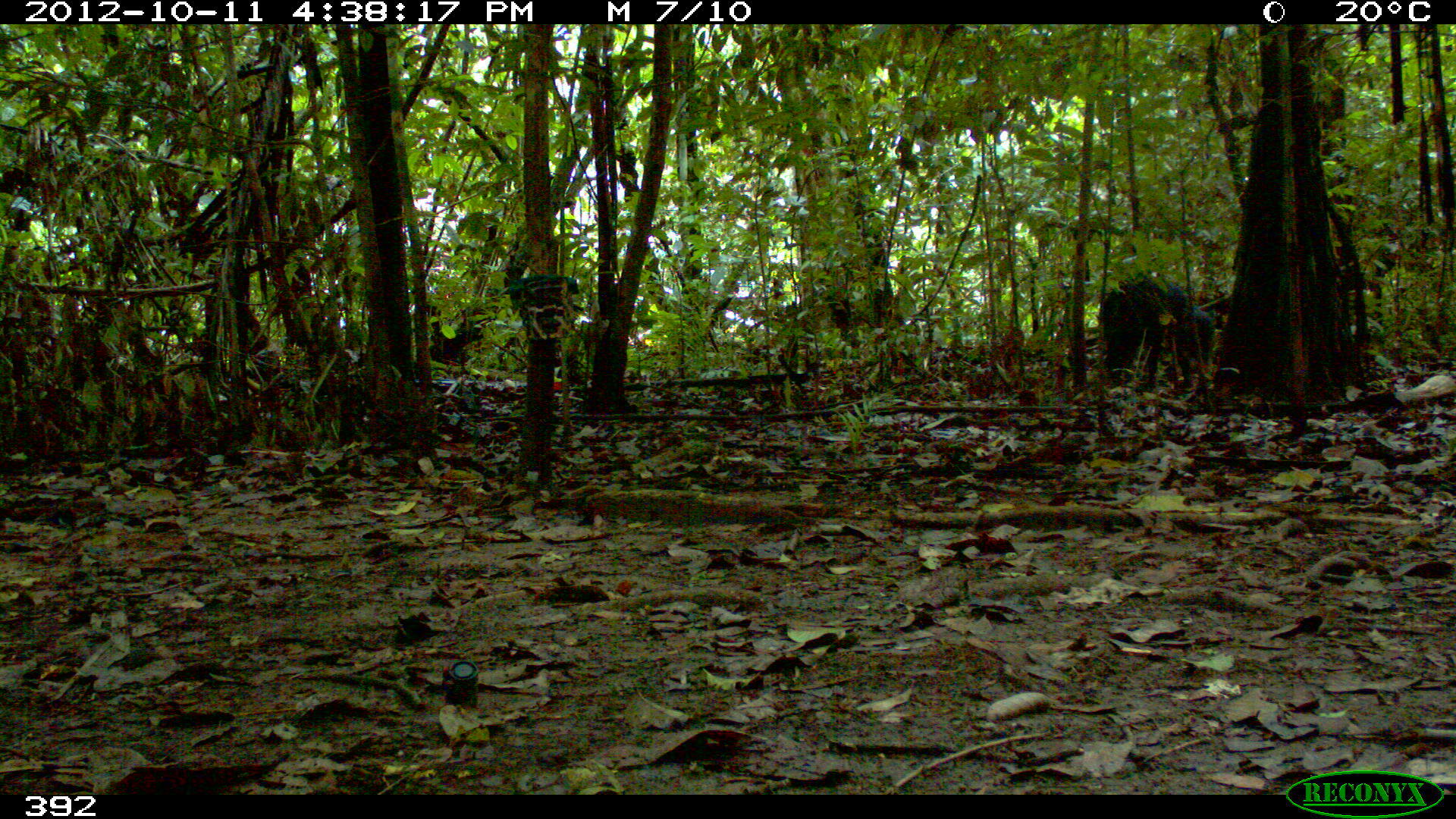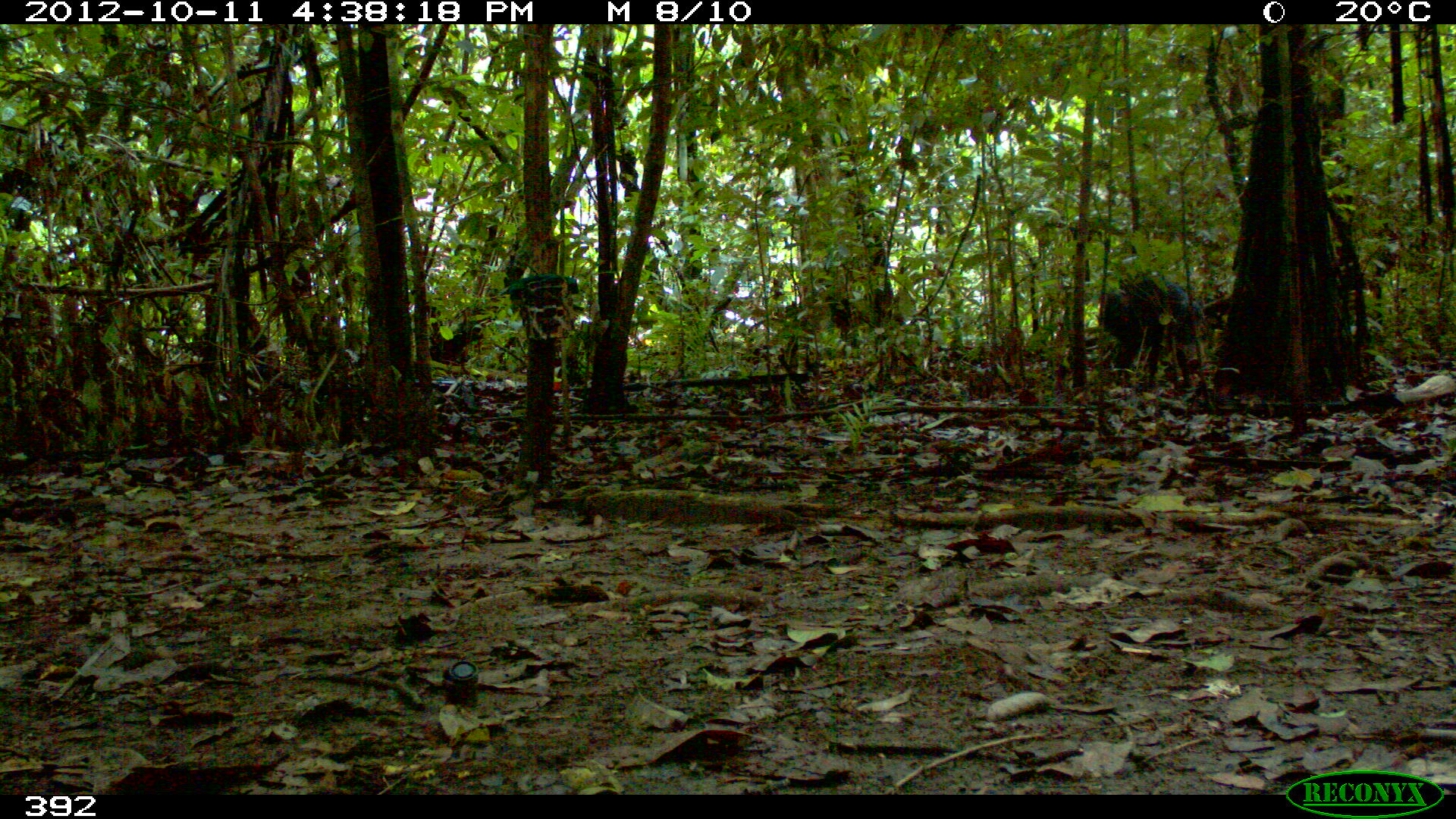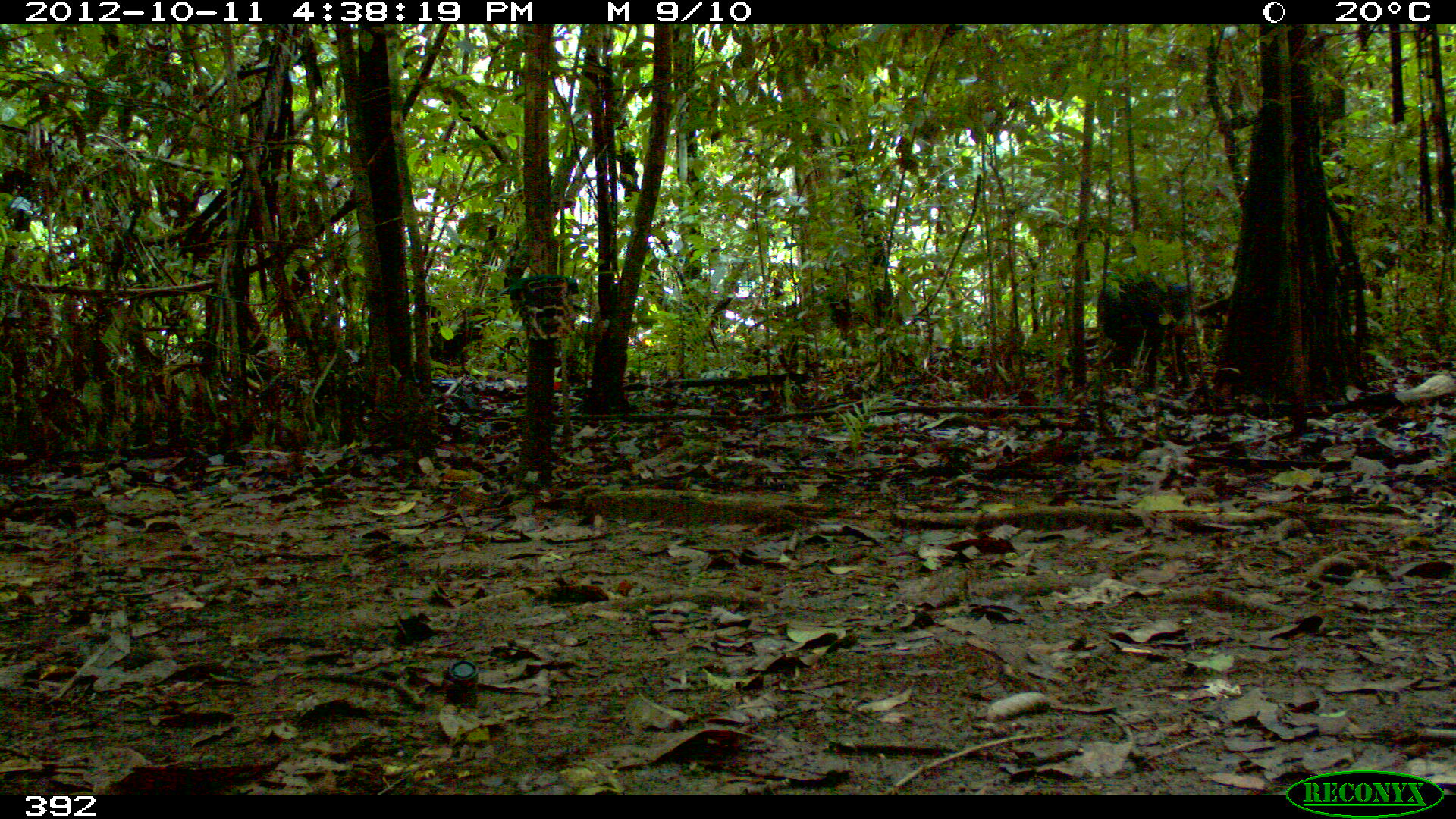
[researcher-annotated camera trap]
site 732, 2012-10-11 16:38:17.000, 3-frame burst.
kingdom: Animalia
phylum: Chordata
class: Mammalia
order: Artiodactyla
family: Tayassuidae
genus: Tayassu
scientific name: Tayassu pecari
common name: white-lipped peccary